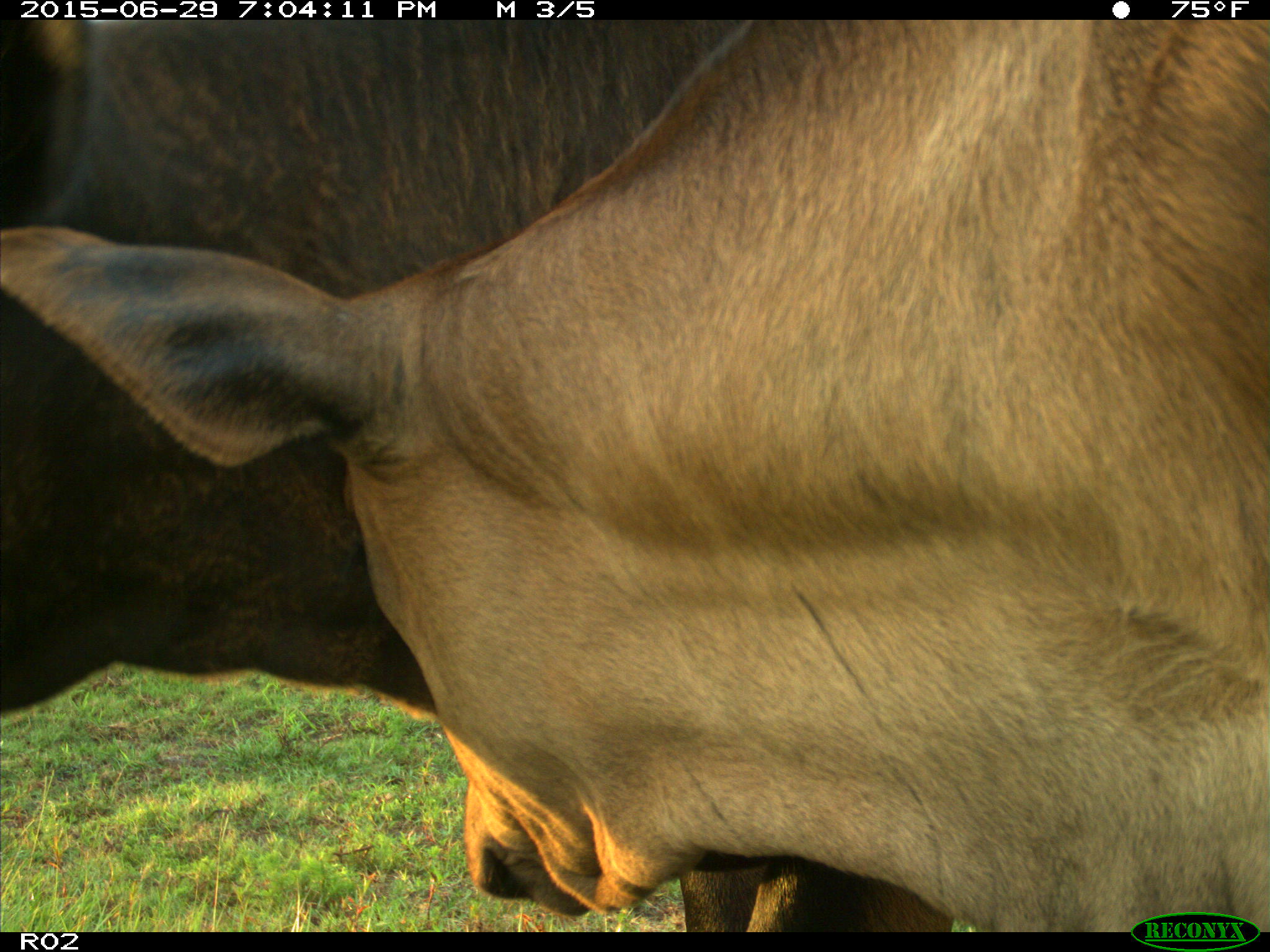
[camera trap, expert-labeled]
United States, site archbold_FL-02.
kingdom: Animalia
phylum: Chordata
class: Mammalia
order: Artiodactyla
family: Bovidae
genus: Bos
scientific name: Bos taurus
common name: domestic cow